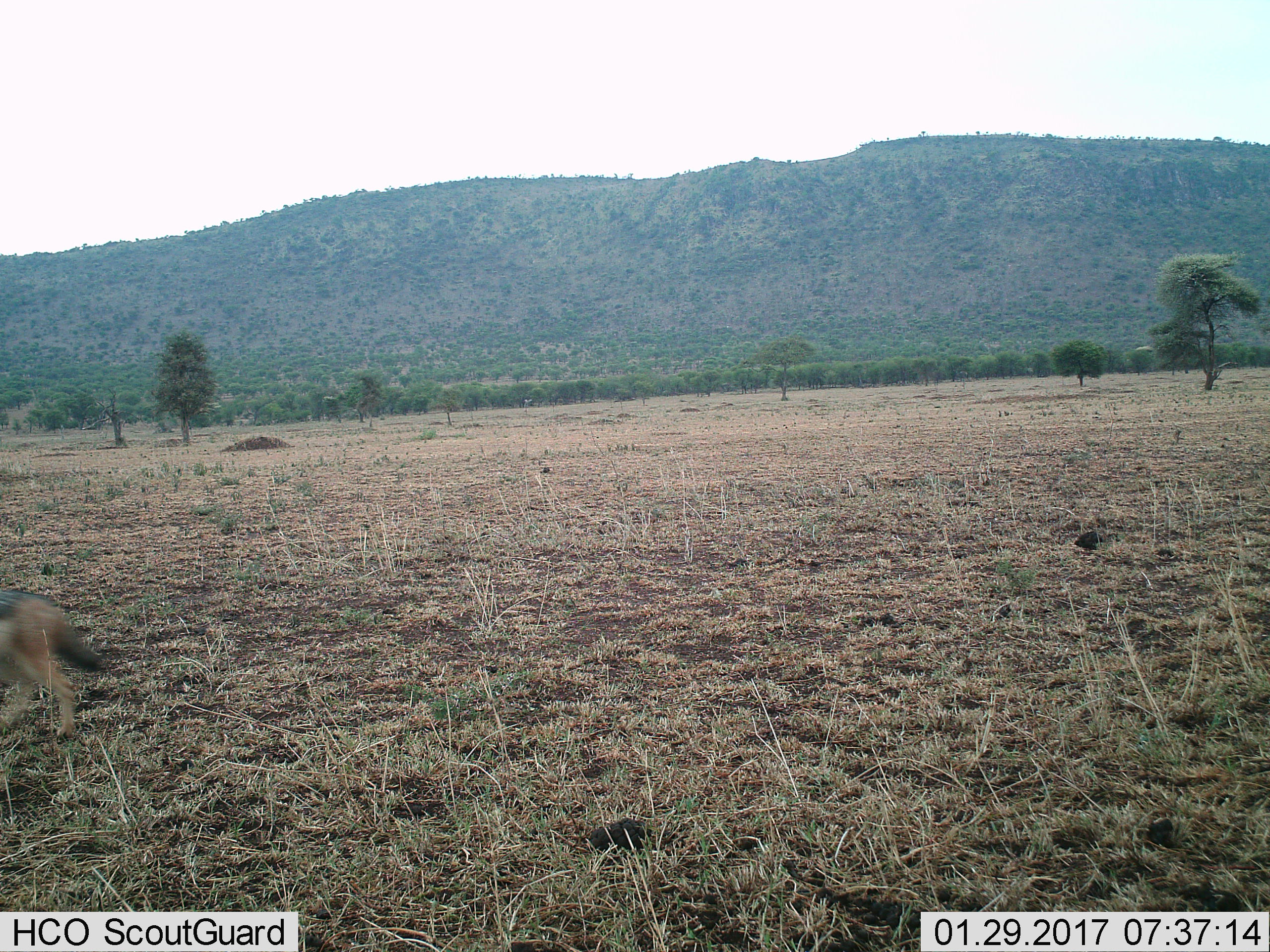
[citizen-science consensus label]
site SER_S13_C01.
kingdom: Animalia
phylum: Chordata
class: Mammalia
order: Carnivora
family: Canidae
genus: Lupulella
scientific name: Lupulella mesomelas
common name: black-backed jackal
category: jackalblackbacked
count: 1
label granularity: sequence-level